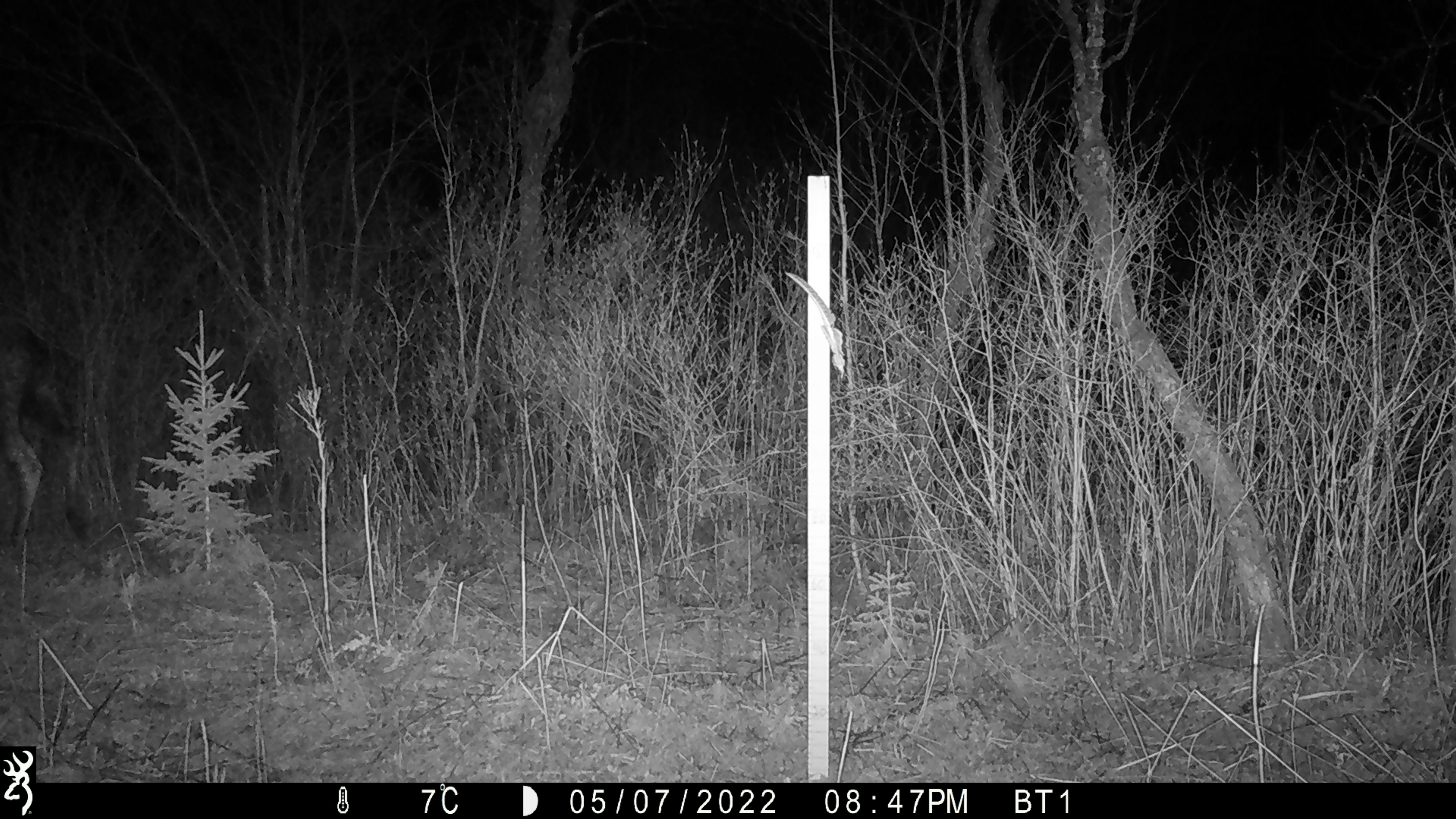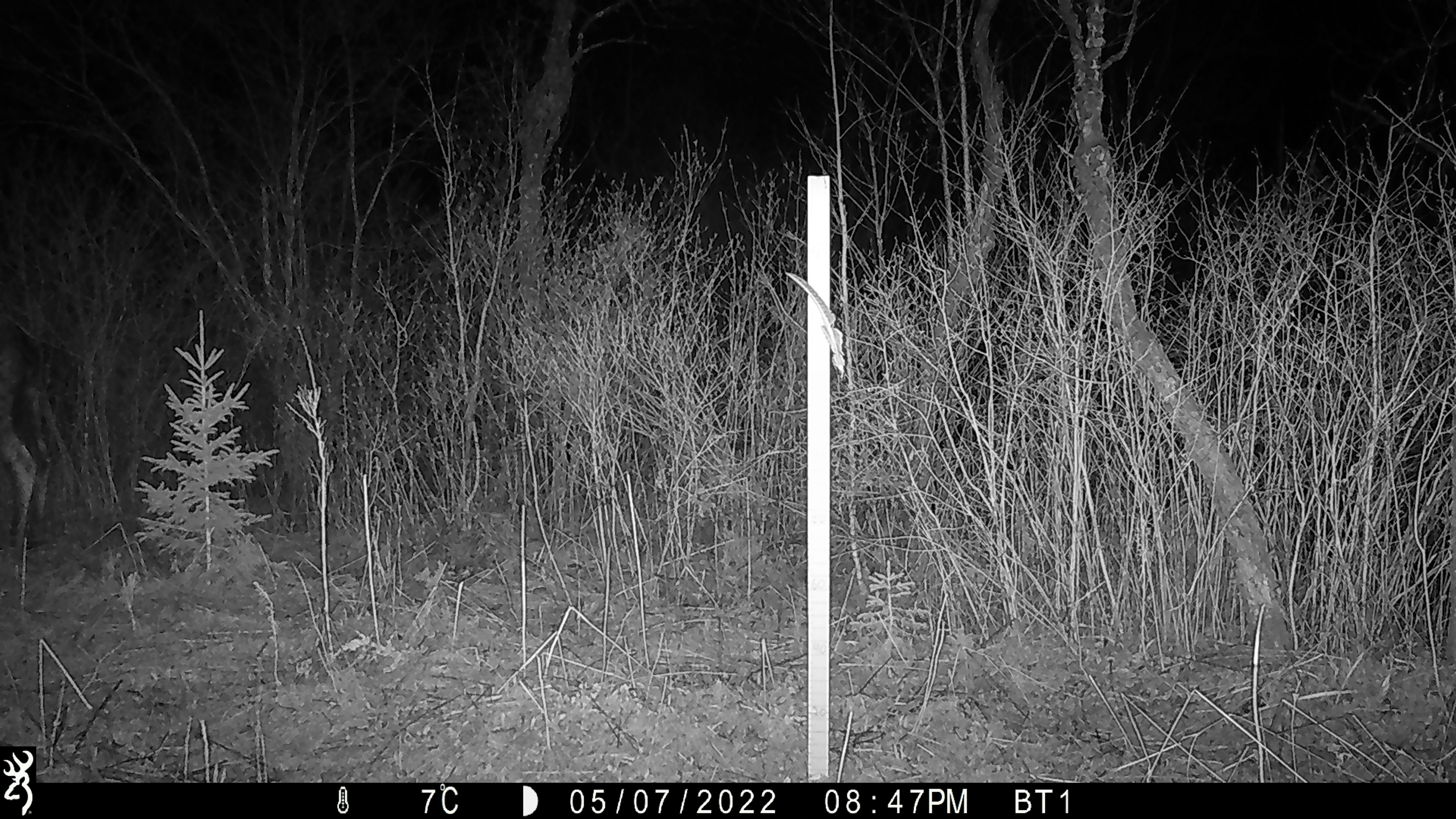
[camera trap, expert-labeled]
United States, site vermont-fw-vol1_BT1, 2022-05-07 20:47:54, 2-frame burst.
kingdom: Animalia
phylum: Chordata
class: Mammalia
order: Artiodactyla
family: Cervidae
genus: Alces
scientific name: Alces alces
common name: moose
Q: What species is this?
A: Moose (Alces alces).